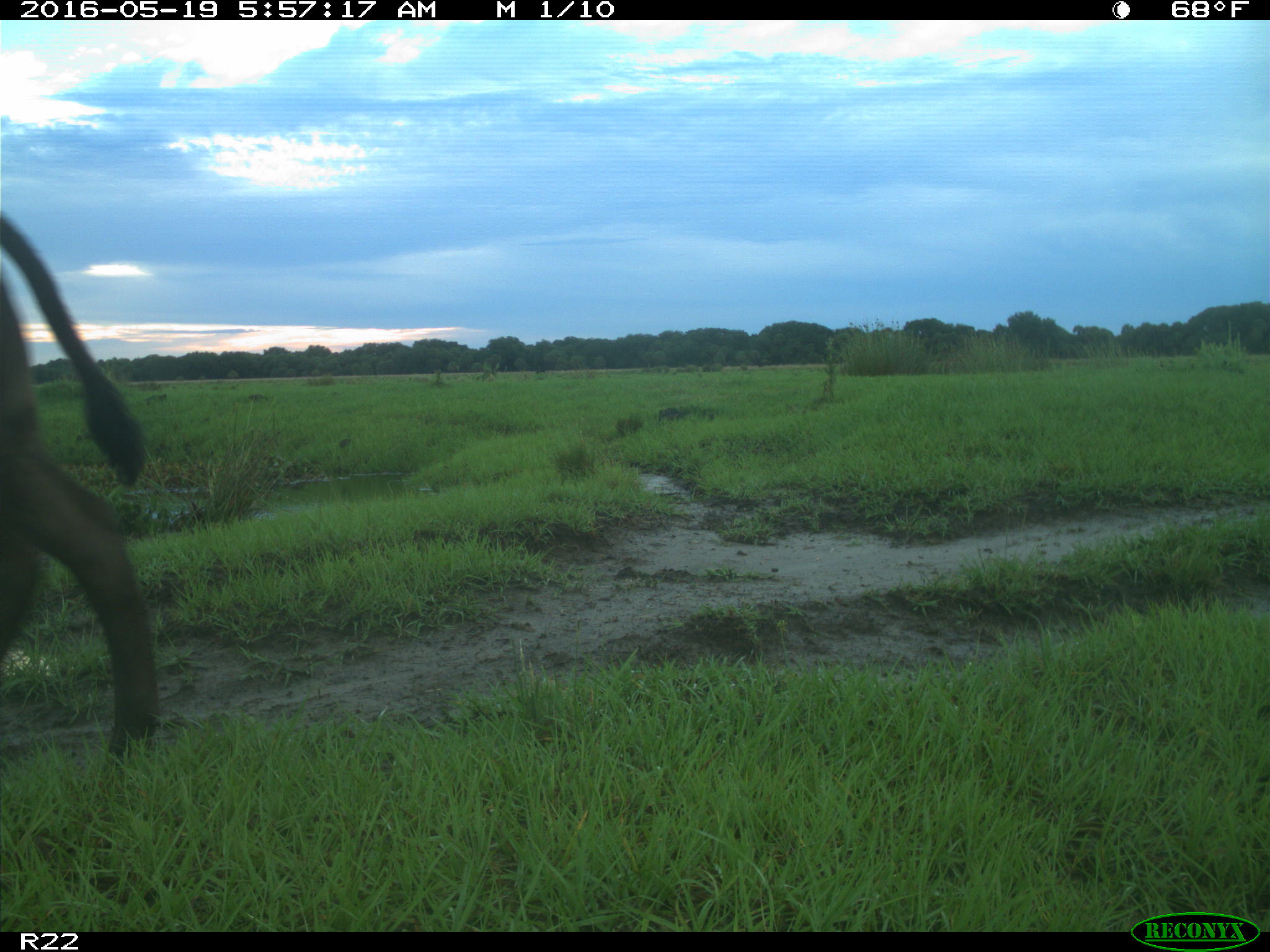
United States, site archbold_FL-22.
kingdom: Animalia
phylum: Chordata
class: Mammalia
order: Artiodactyla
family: Bovidae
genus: Bos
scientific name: Bos taurus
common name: domestic cow